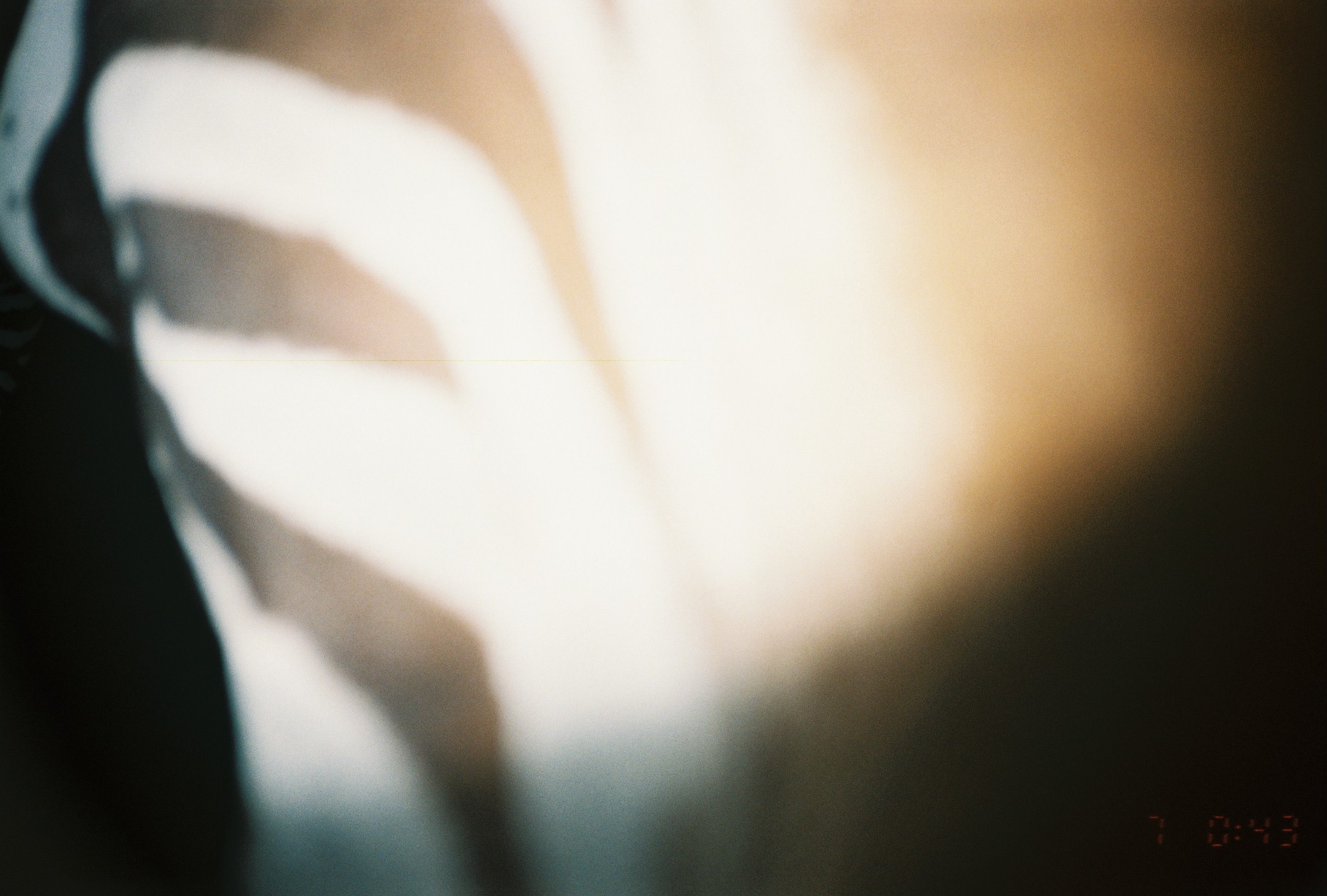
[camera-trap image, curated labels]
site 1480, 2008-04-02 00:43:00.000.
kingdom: Animalia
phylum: Chordata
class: Mammalia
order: Perissodactyla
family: Equidae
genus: Equus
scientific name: Equus quagga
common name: plains zebra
Equus quagga (plains zebra), count 1.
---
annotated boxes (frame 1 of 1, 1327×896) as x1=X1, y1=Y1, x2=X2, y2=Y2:
equus quagga: x1=0, y1=0, x2=1323, y2=894